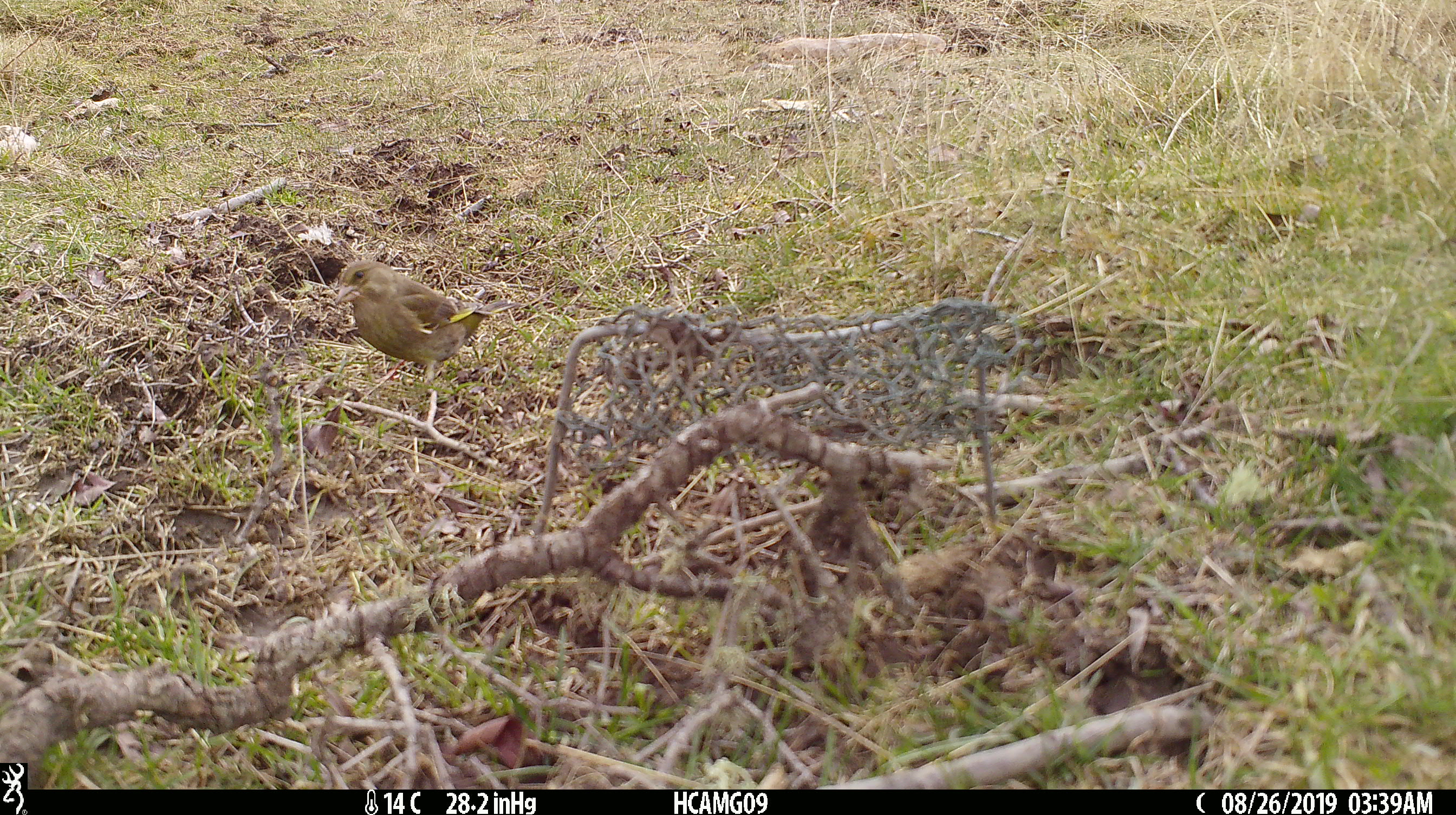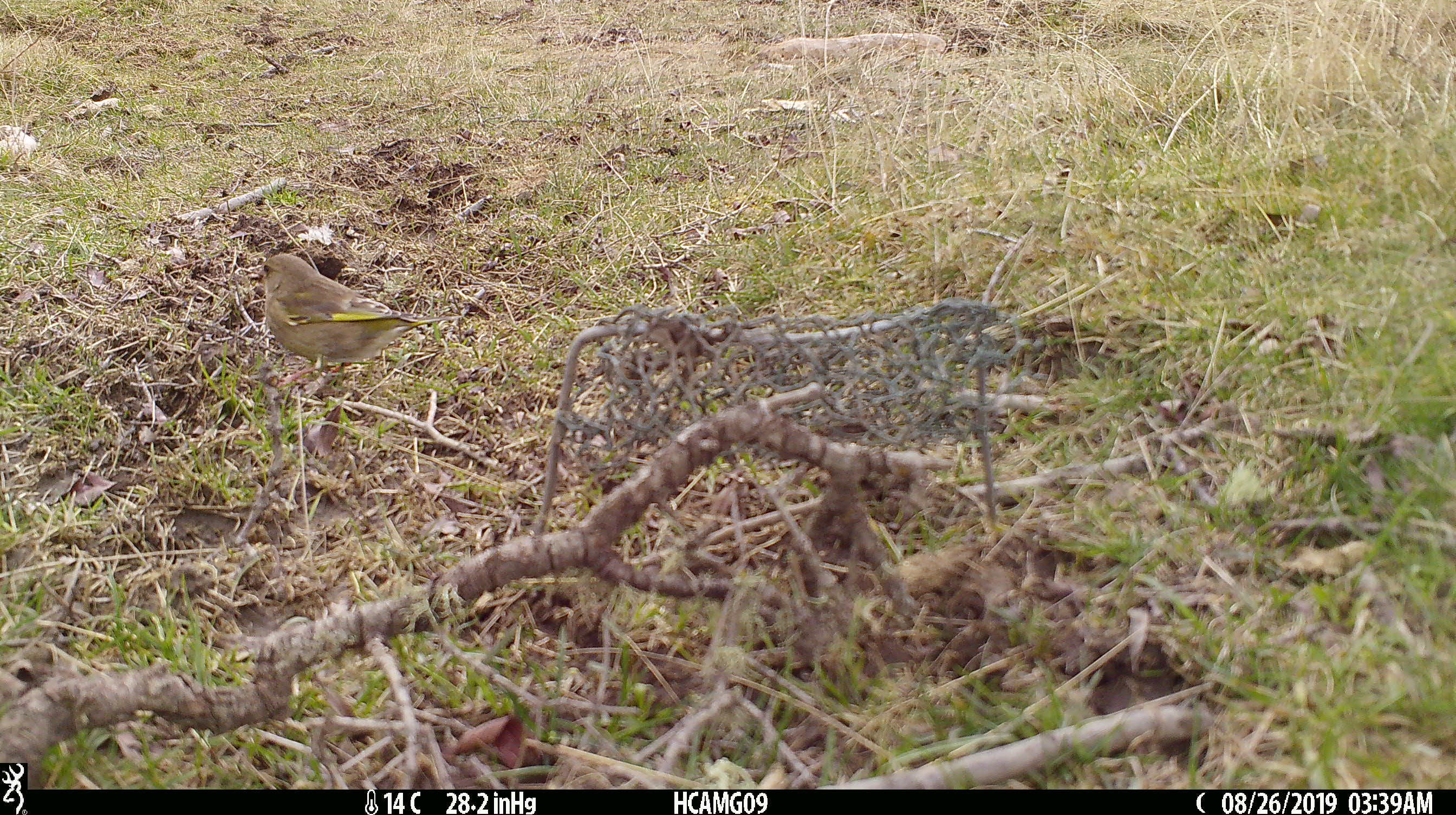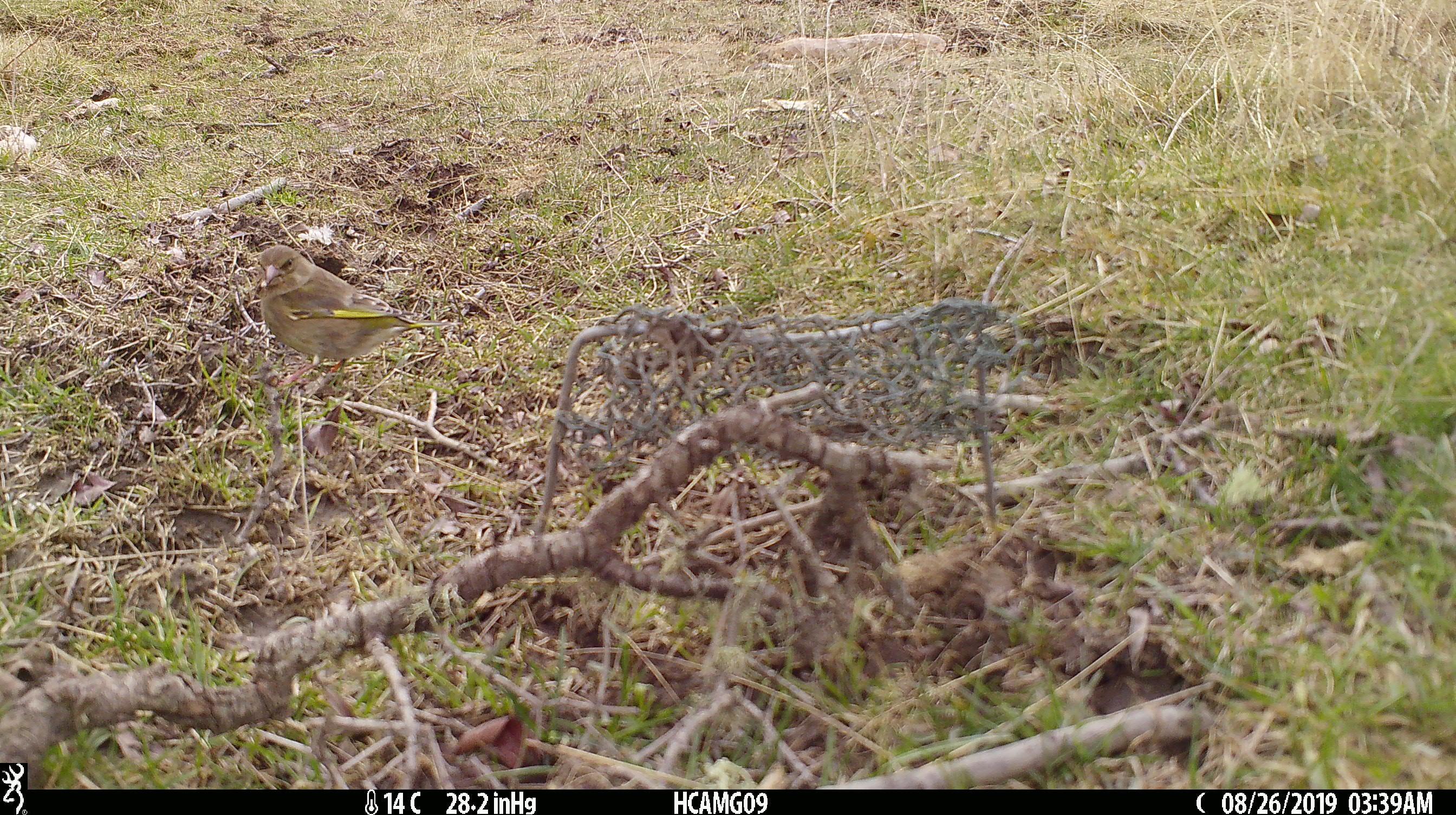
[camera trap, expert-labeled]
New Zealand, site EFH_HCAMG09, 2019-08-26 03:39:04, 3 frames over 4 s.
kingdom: Animalia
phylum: Chordata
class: Aves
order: Passeriformes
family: Fringillidae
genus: Chloris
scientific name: Chloris chloris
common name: greenfinch